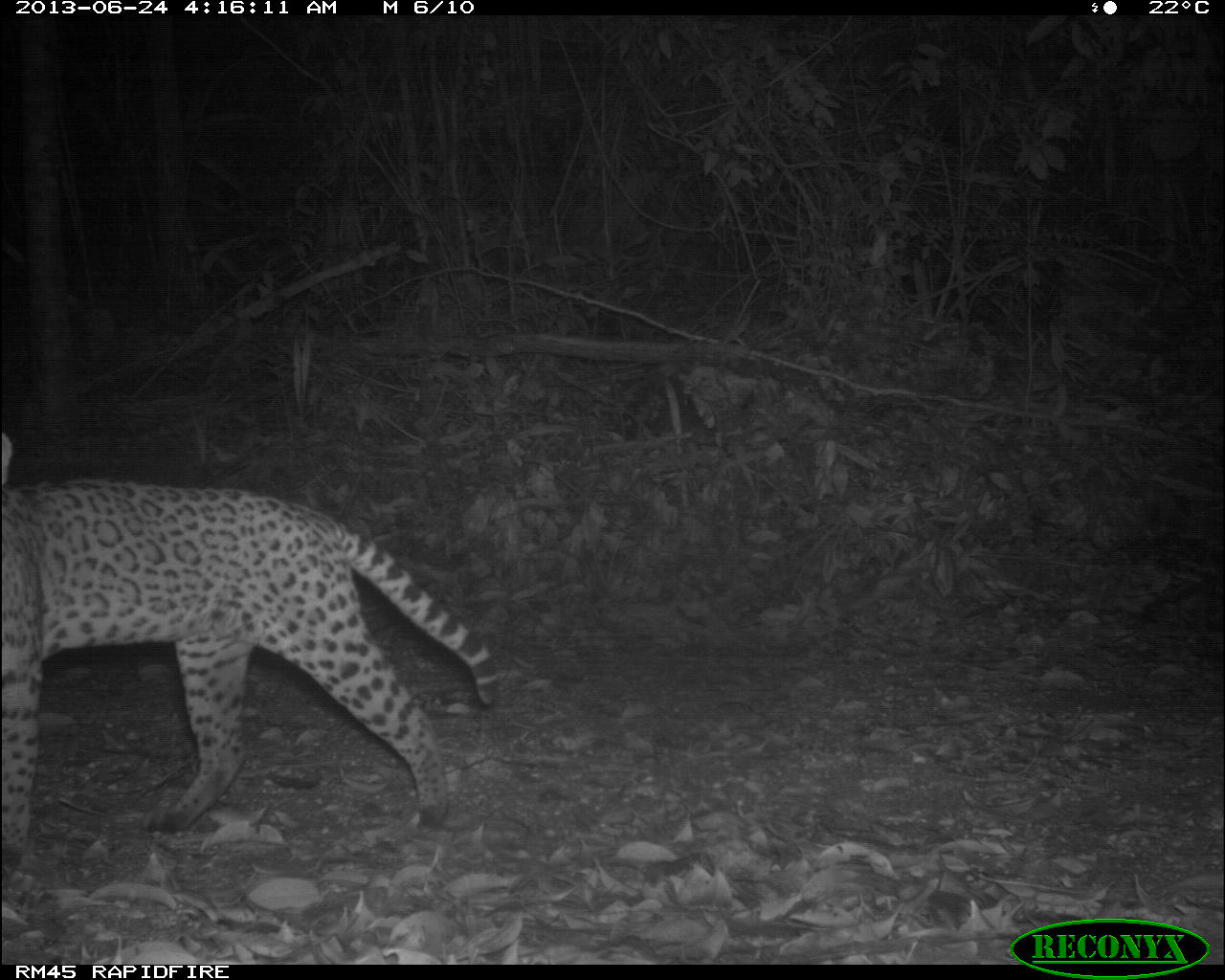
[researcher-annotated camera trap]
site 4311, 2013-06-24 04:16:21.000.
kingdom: Animalia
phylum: Chordata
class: Mammalia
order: Carnivora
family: Felidae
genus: Leopardus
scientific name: Leopardus pardalis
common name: ocelot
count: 1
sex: female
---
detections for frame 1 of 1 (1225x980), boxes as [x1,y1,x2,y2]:
leopardus pardalis: [0,425,499,874]